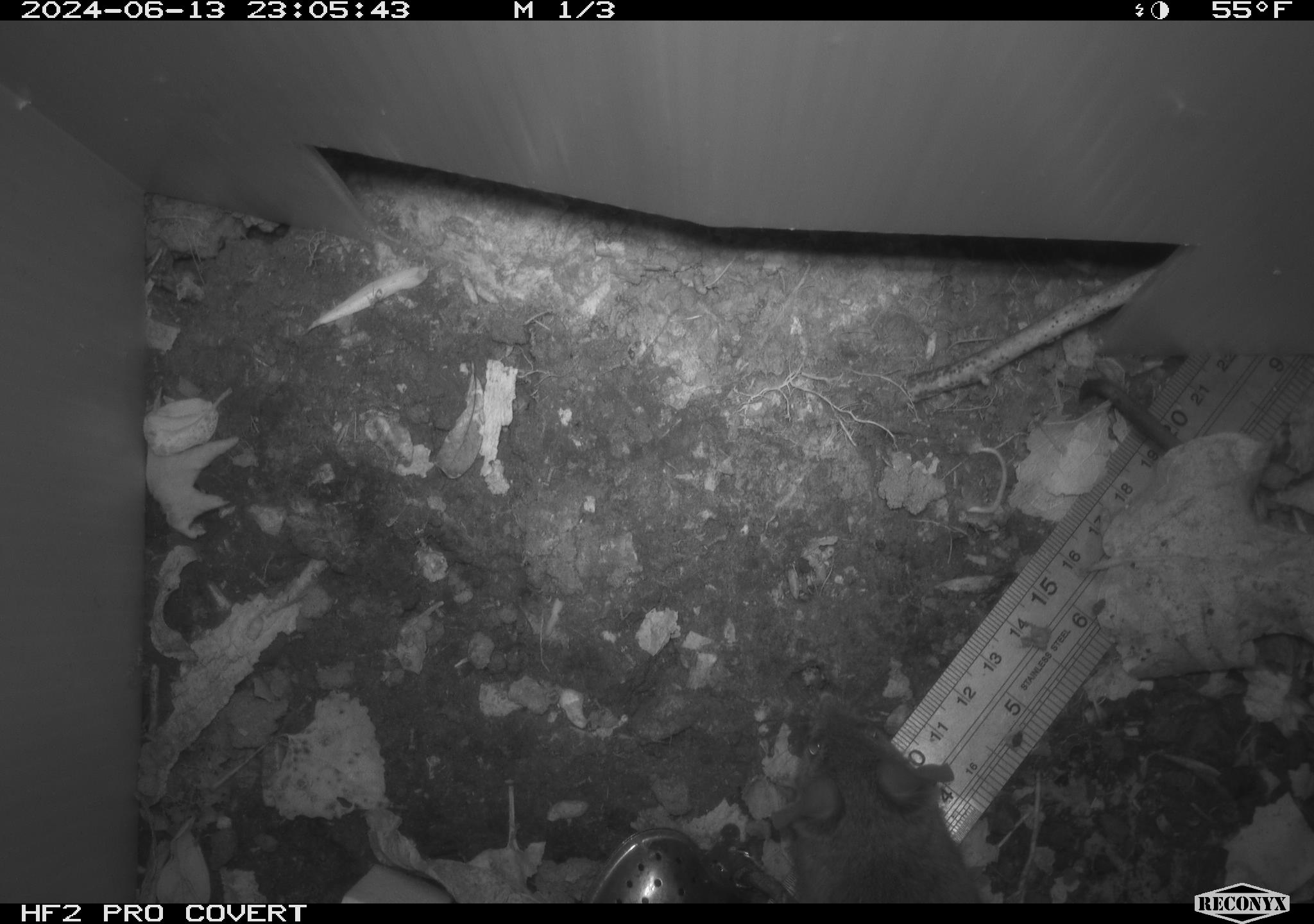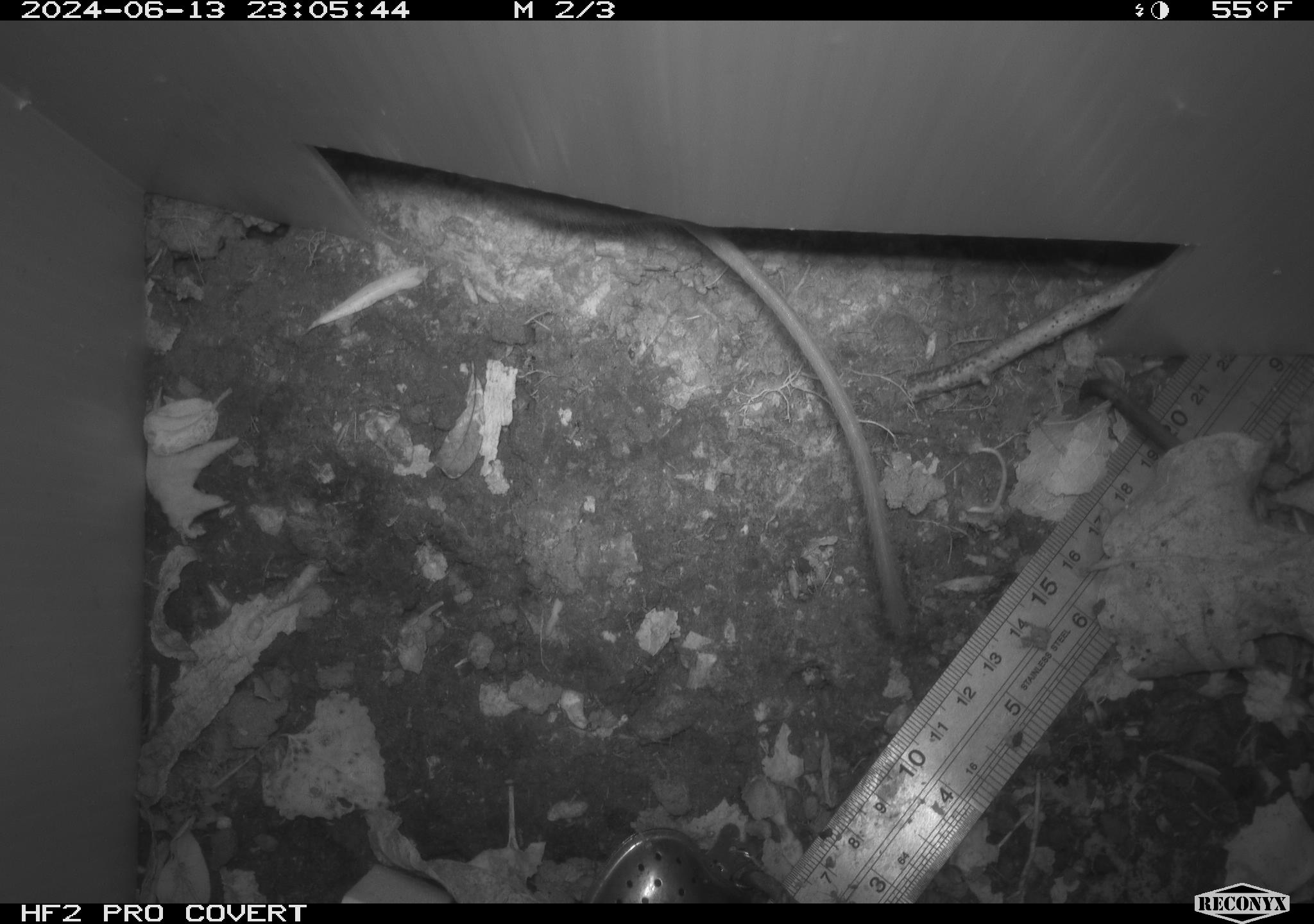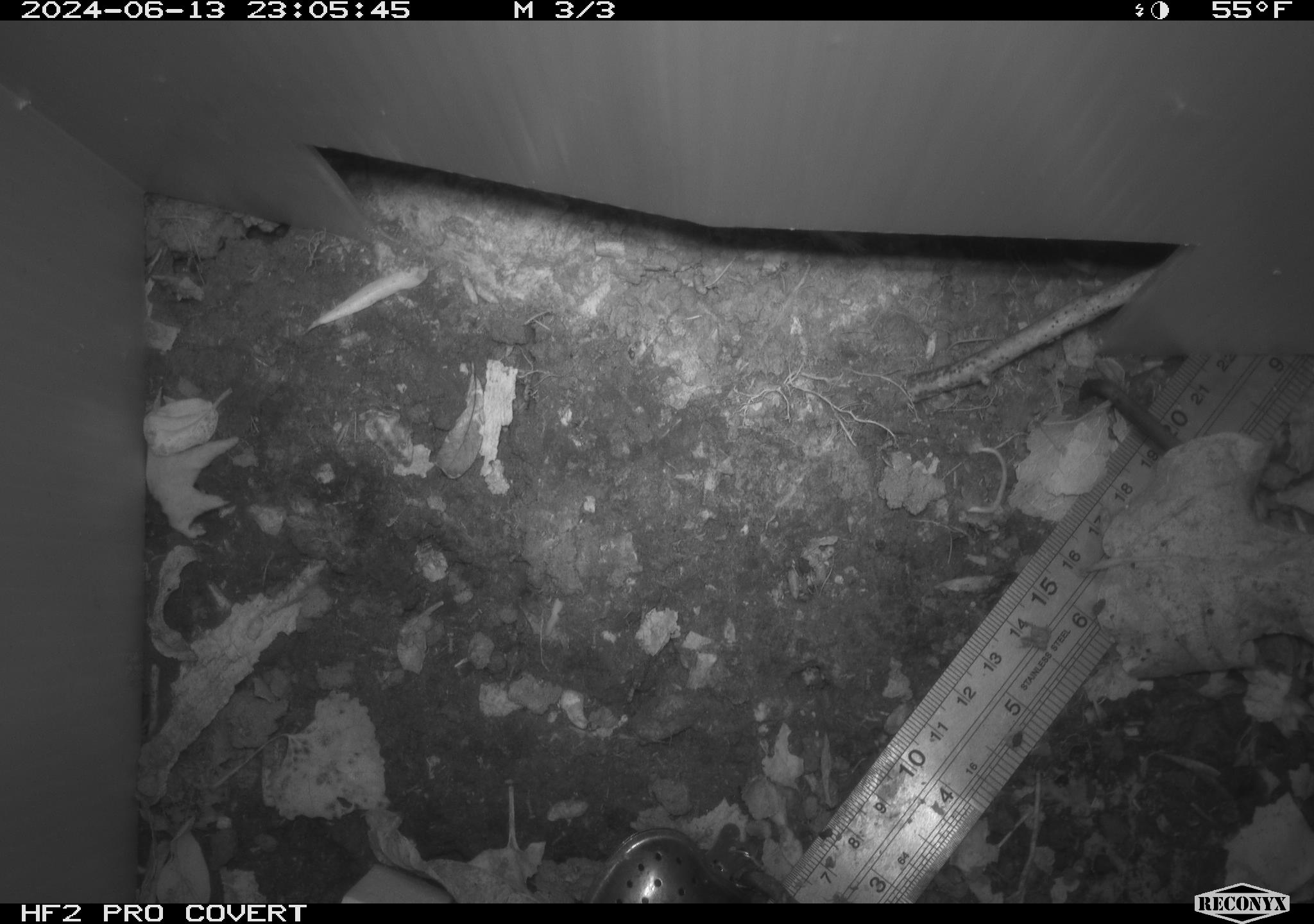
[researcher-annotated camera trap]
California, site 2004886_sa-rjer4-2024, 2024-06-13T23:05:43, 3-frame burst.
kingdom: Animalia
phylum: Chordata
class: Mammalia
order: Rodentia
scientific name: Rodentia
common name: mouse species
Mouse species (Rodentia).